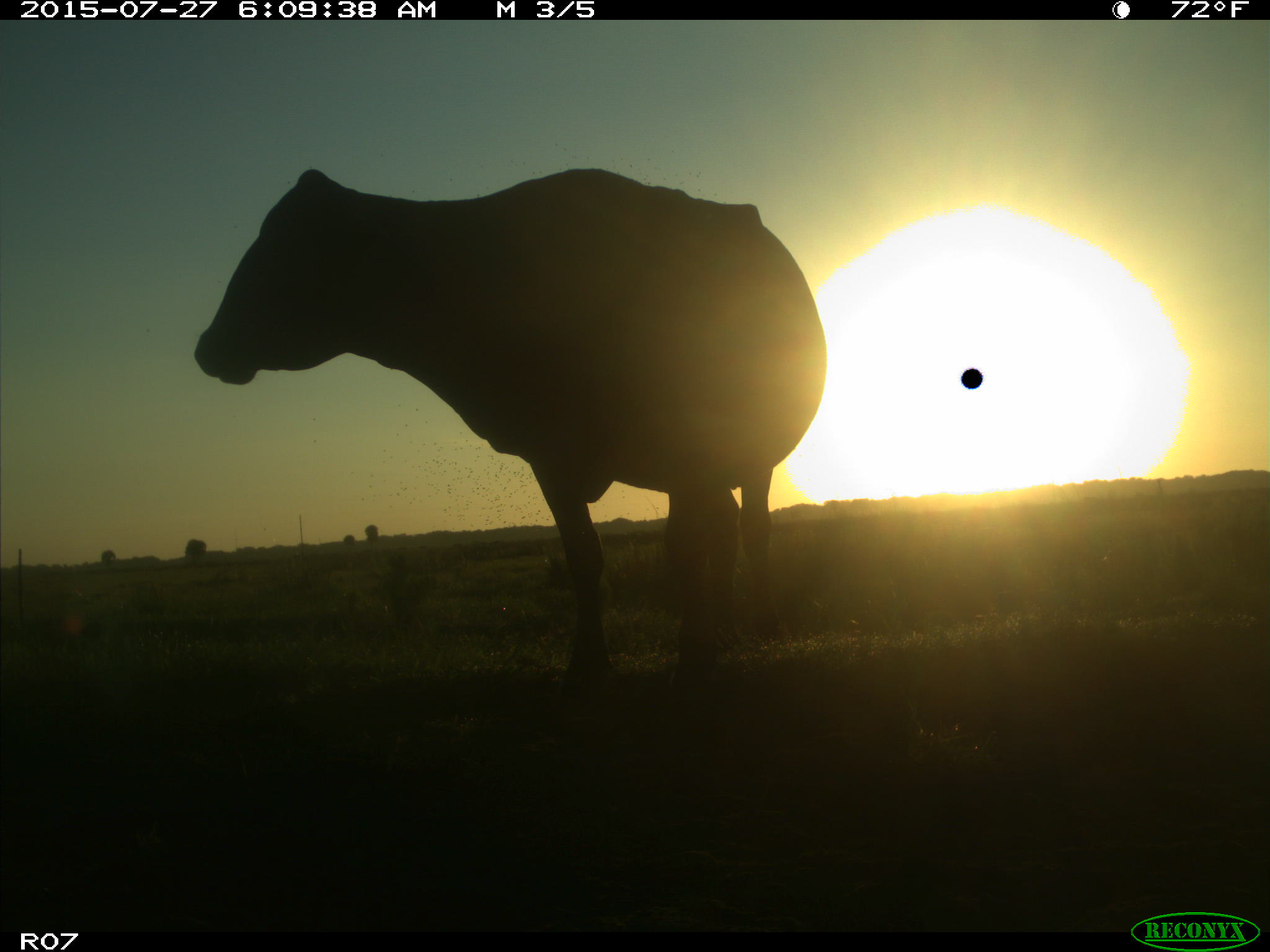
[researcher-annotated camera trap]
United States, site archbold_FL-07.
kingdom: Animalia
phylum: Chordata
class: Mammalia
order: Artiodactyla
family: Bovidae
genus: Bos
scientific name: Bos taurus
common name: domestic cow